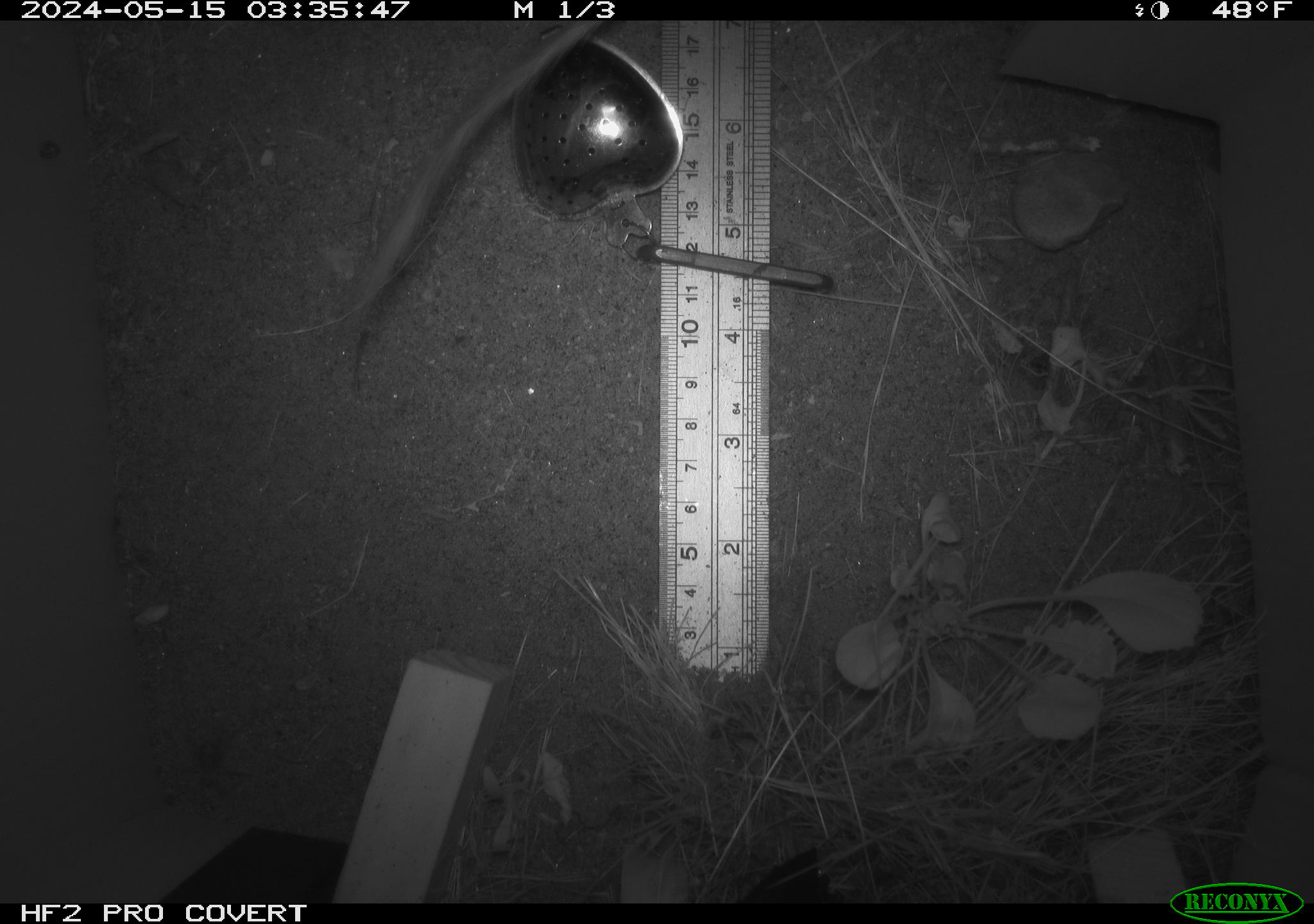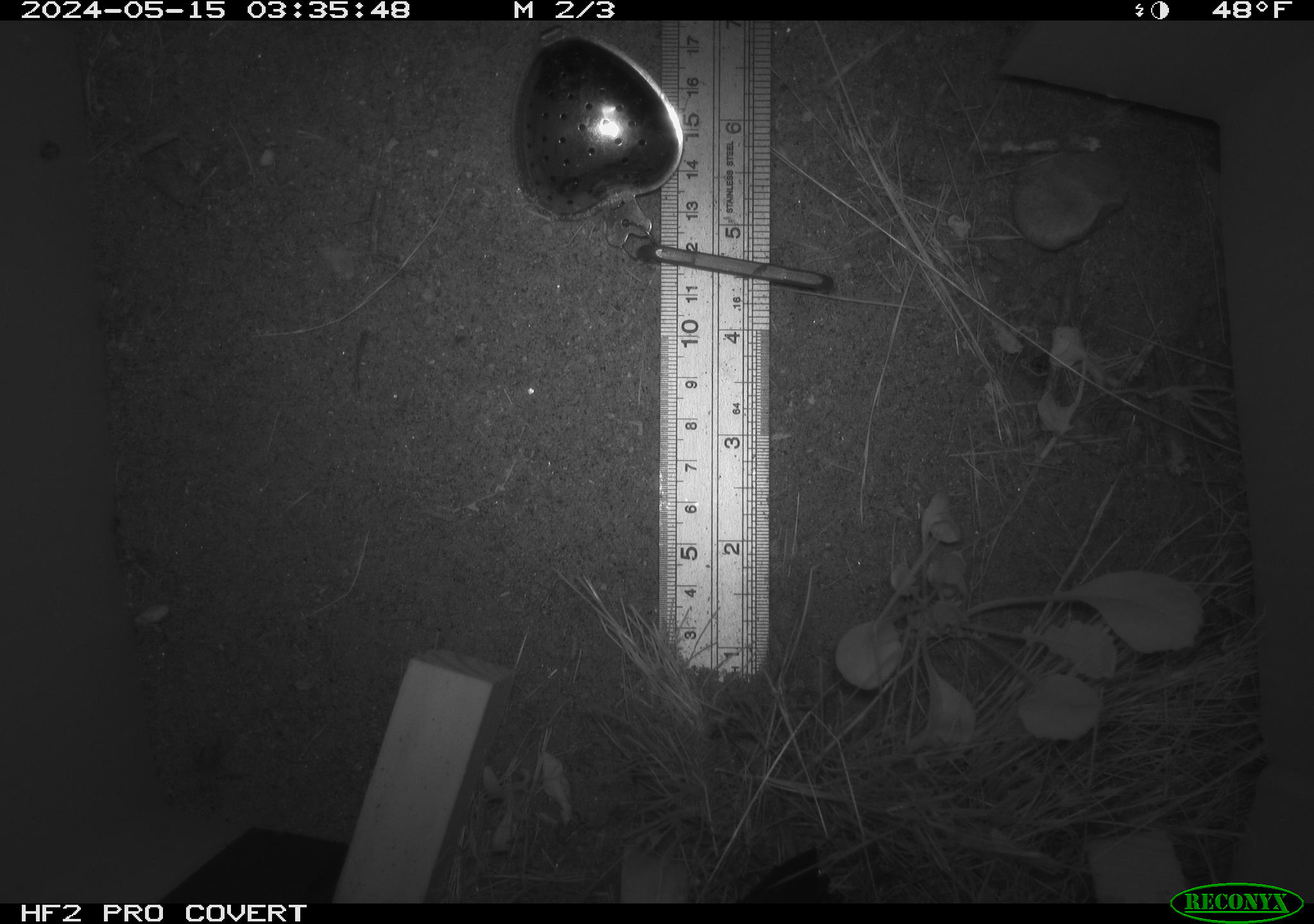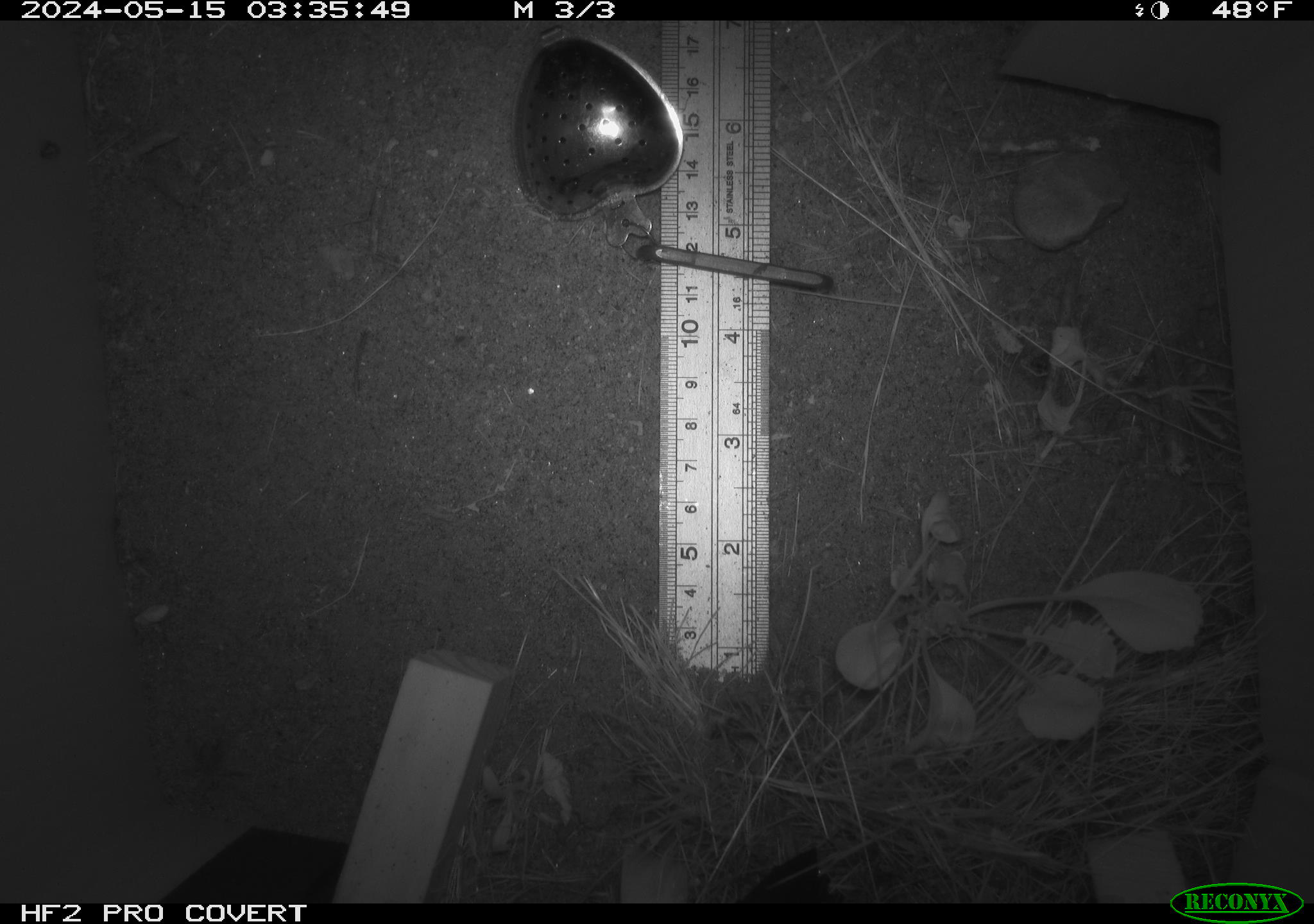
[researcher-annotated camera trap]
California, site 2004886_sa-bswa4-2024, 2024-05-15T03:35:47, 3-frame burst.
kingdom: Animalia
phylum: Chordata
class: Mammalia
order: Rodentia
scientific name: Rodentia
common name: rodent